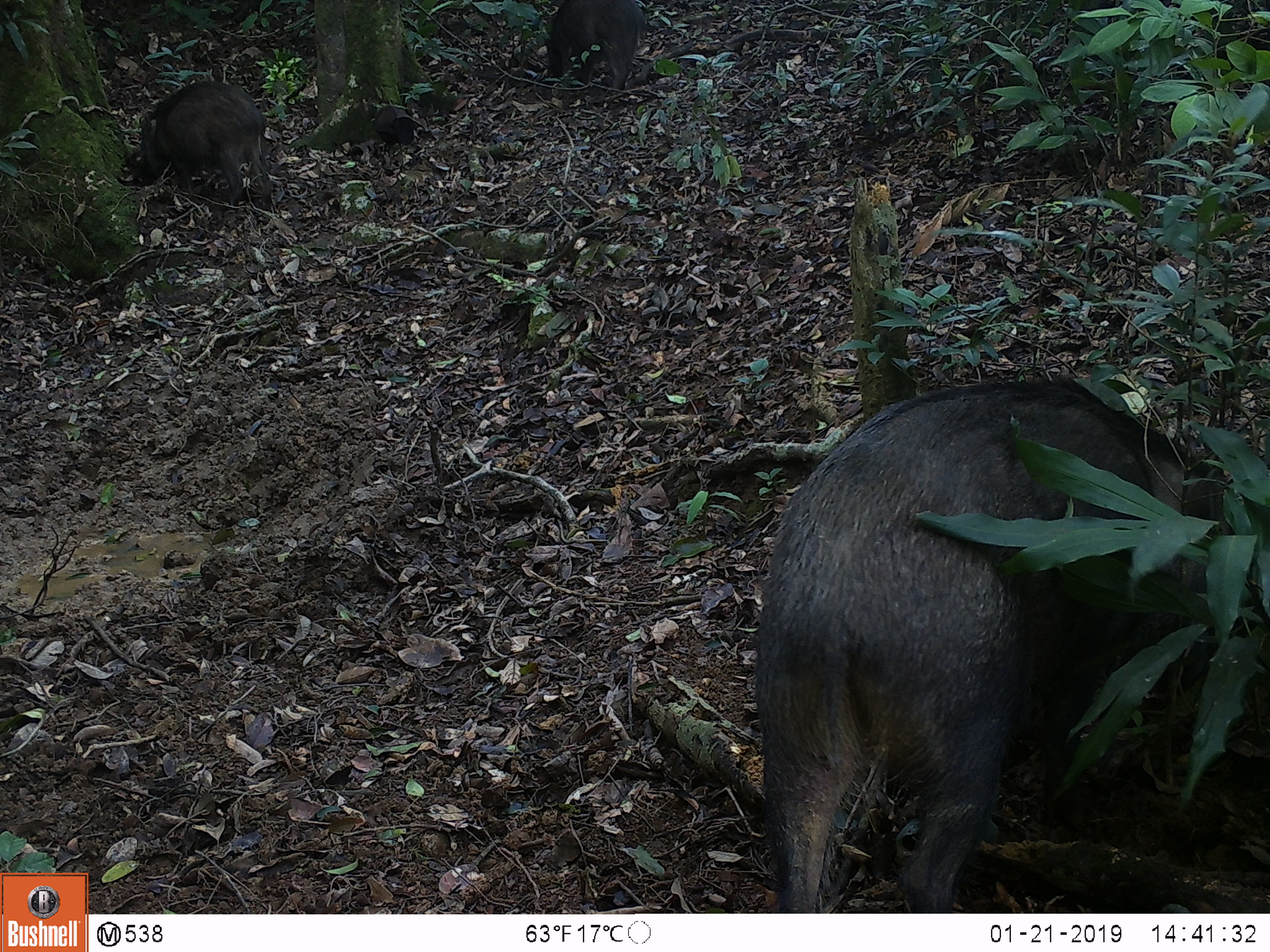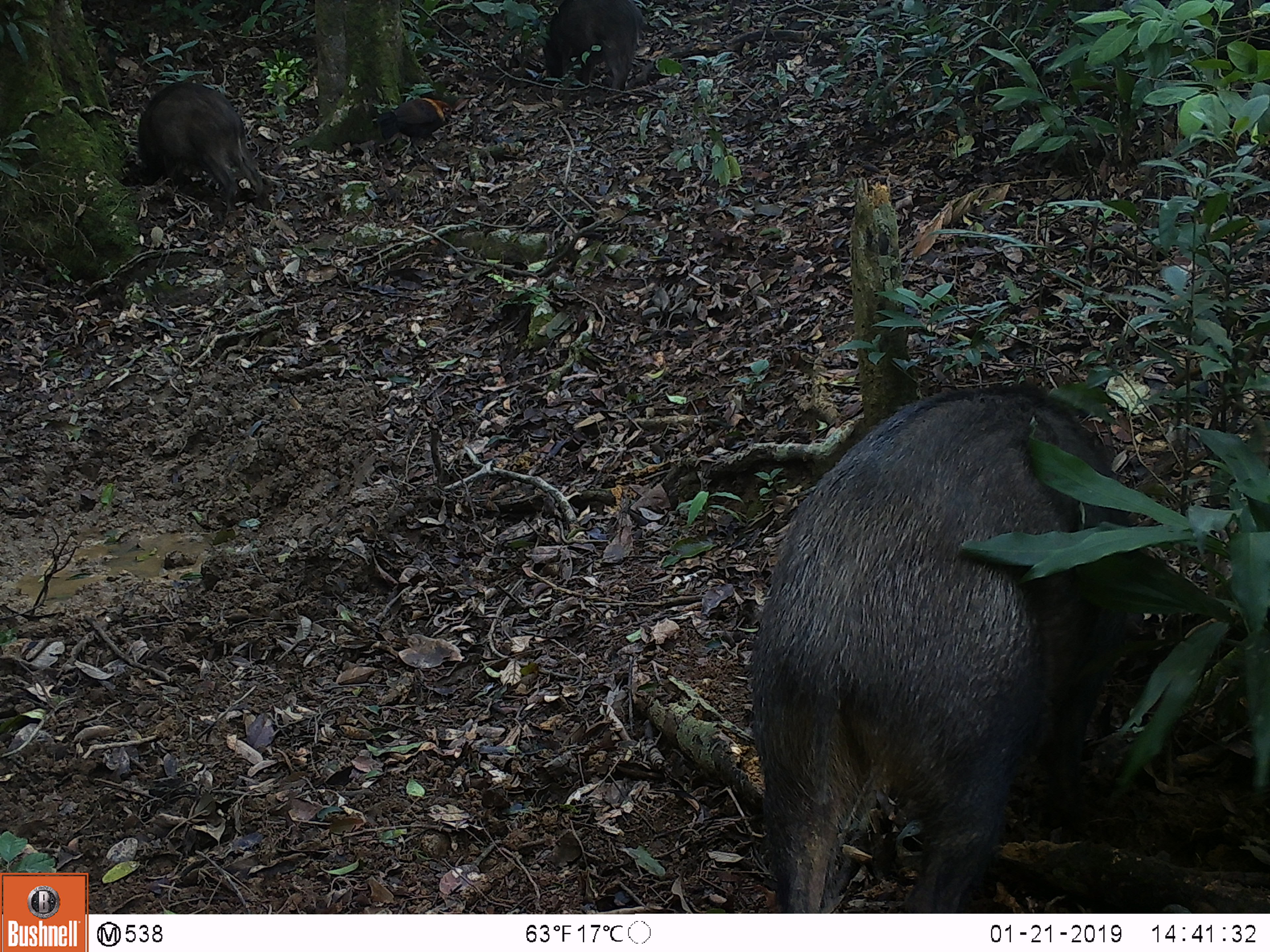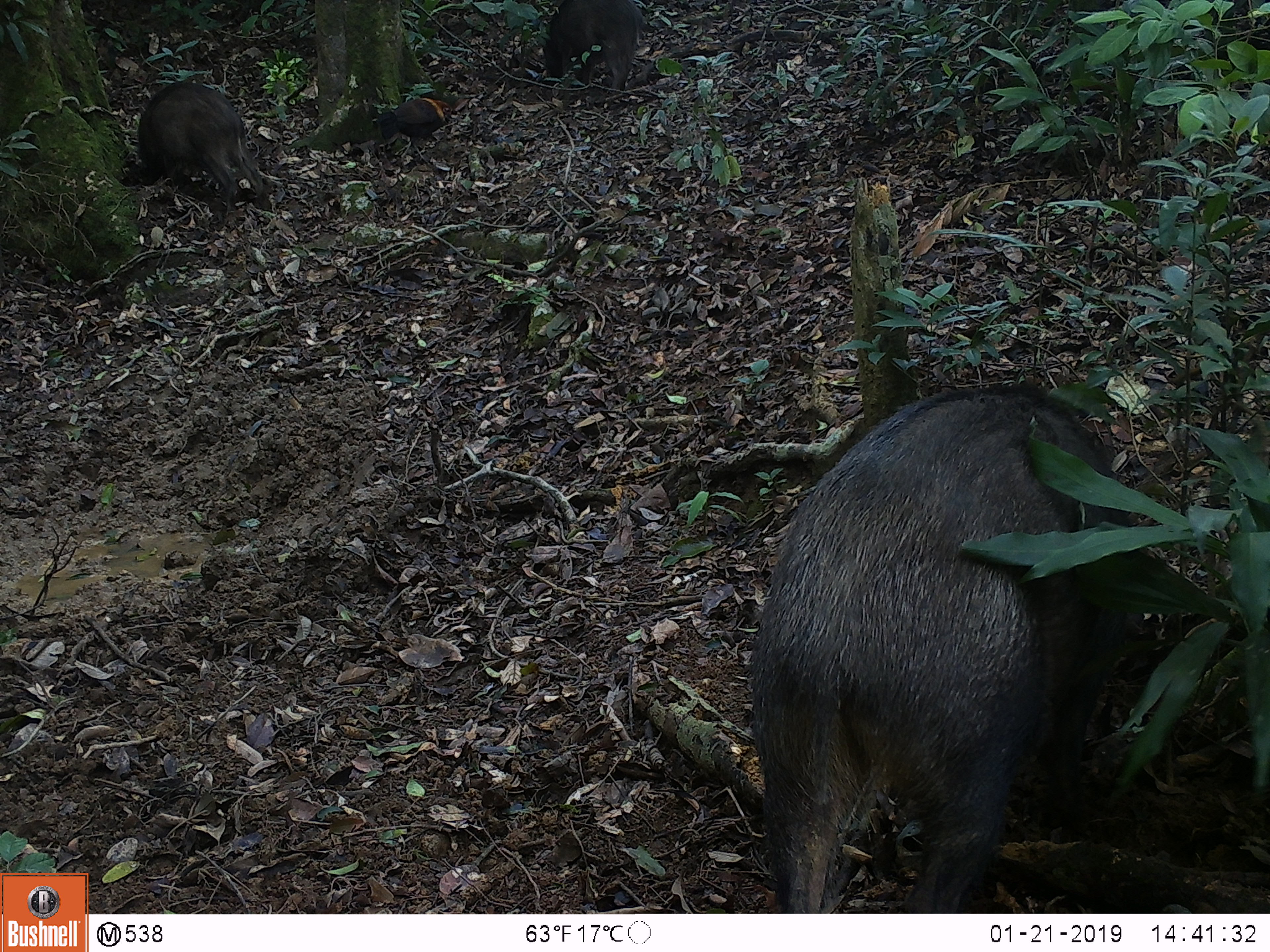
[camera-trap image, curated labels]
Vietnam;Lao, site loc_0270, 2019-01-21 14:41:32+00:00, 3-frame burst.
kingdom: Animalia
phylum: Chordata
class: Mammalia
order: Artiodactyla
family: Suidae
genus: Sus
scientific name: Sus scrofa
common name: eurasian wild pig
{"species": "eurasian wild pig (Sus scrofa)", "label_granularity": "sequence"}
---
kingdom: Animalia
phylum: Chordata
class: Aves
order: Galliformes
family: Phasianidae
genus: Gallus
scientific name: Gallus gallus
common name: red junglefowl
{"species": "red junglefowl (Gallus gallus)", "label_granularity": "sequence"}